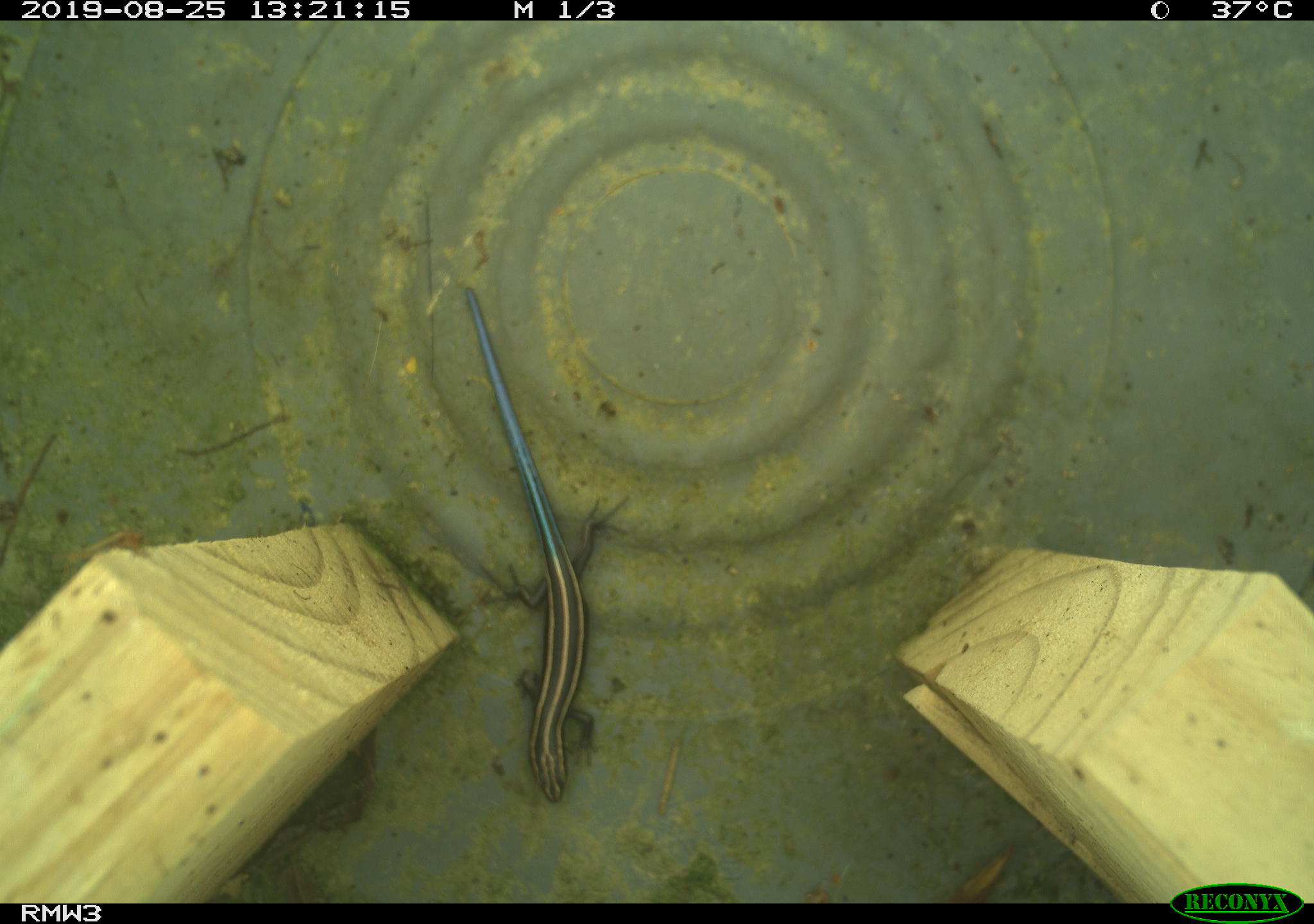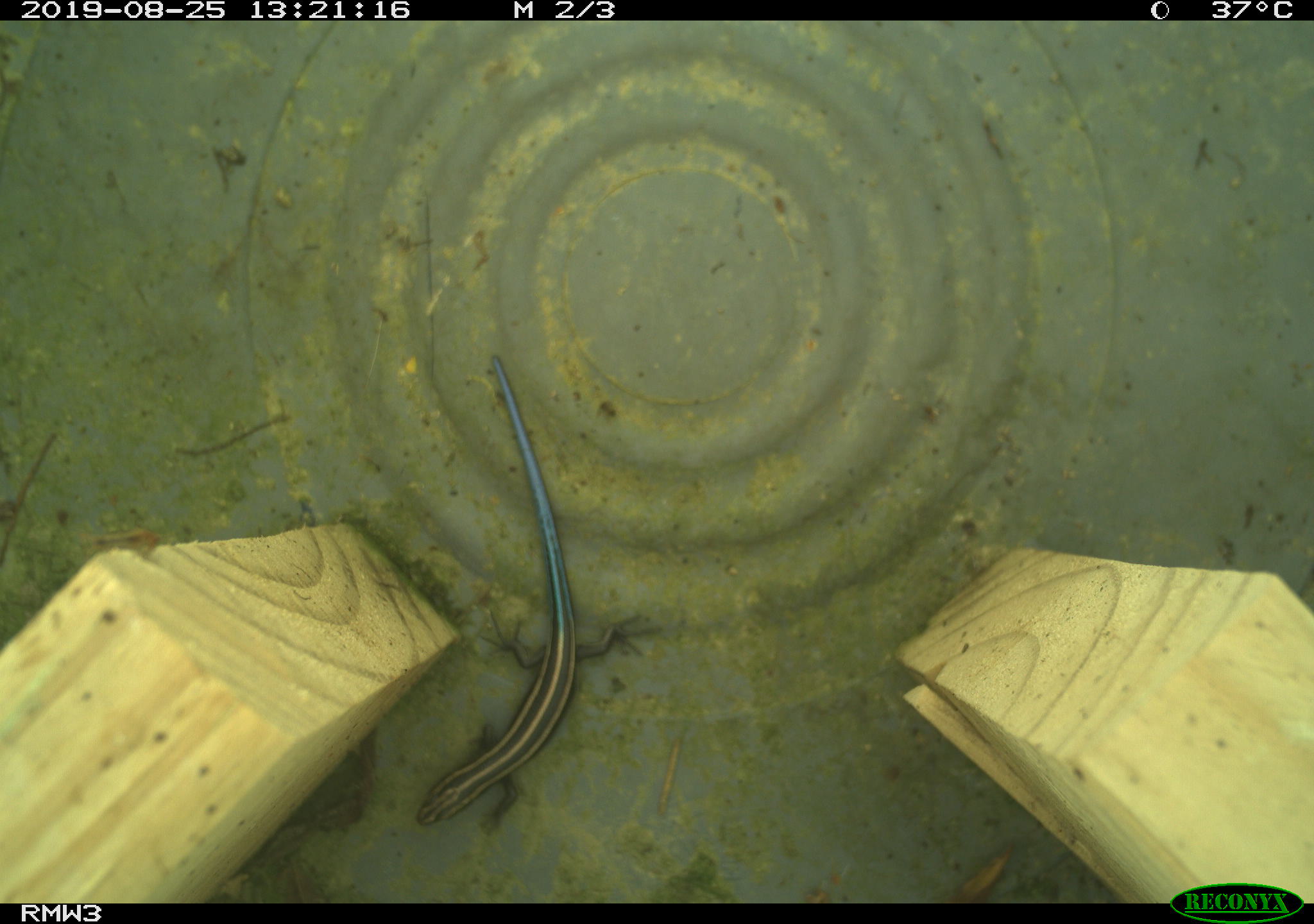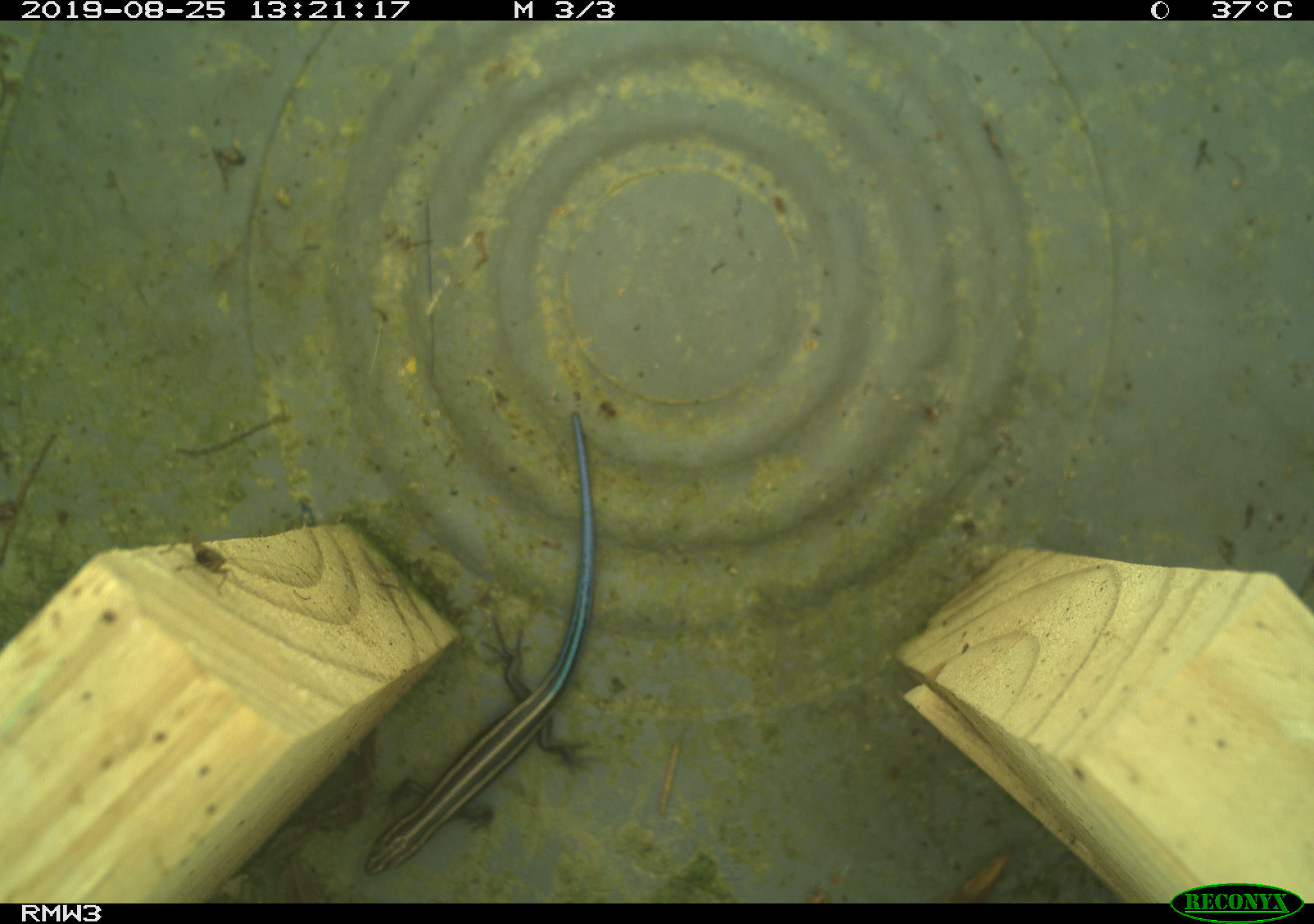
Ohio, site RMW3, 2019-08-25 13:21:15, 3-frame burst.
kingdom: Animalia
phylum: Chordata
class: Reptilia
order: Squamata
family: Scincidae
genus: Plestiodon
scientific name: Plestiodon fasciatus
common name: common five-lined skink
Common five-lined skink (Plestiodon fasciatus).